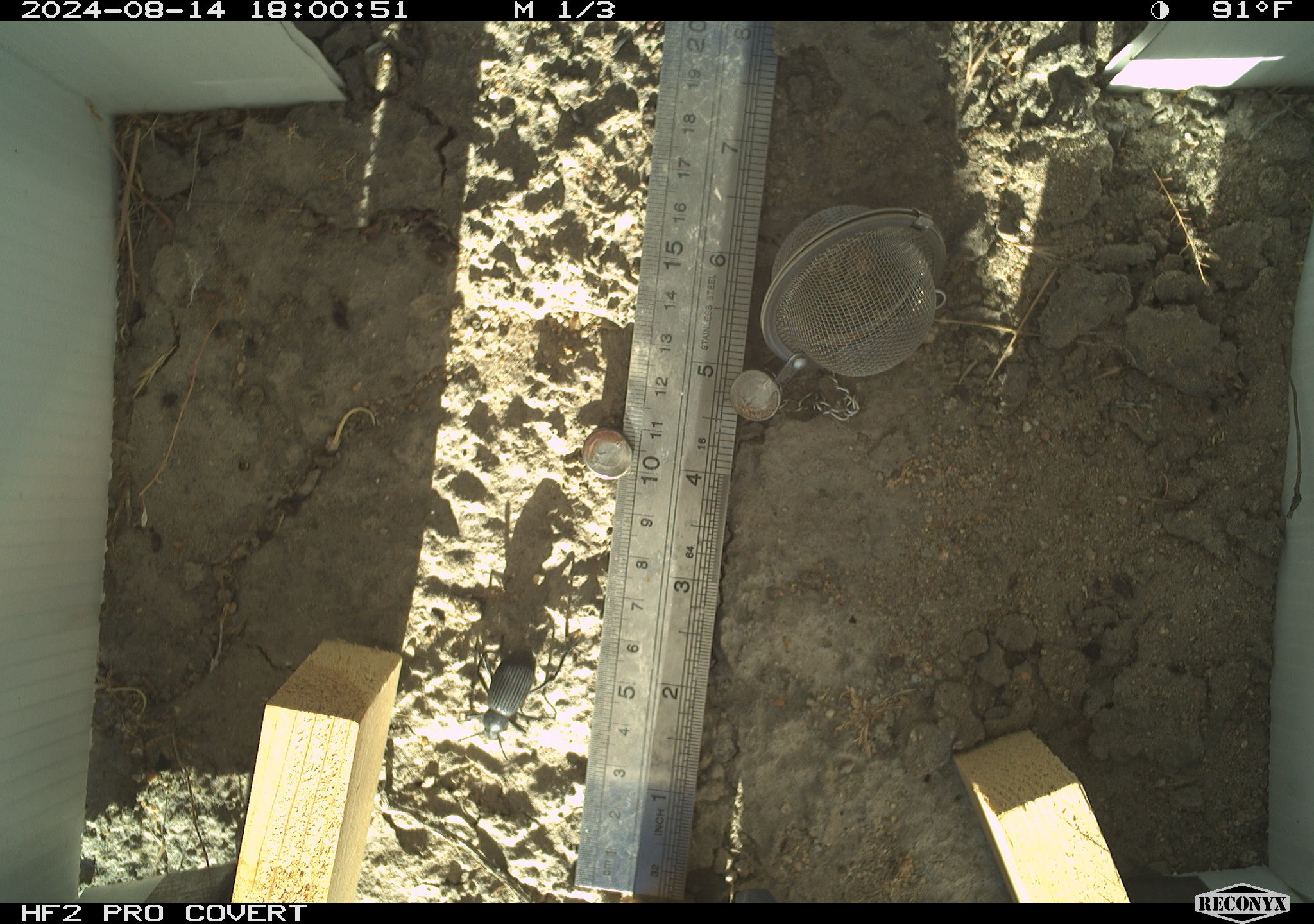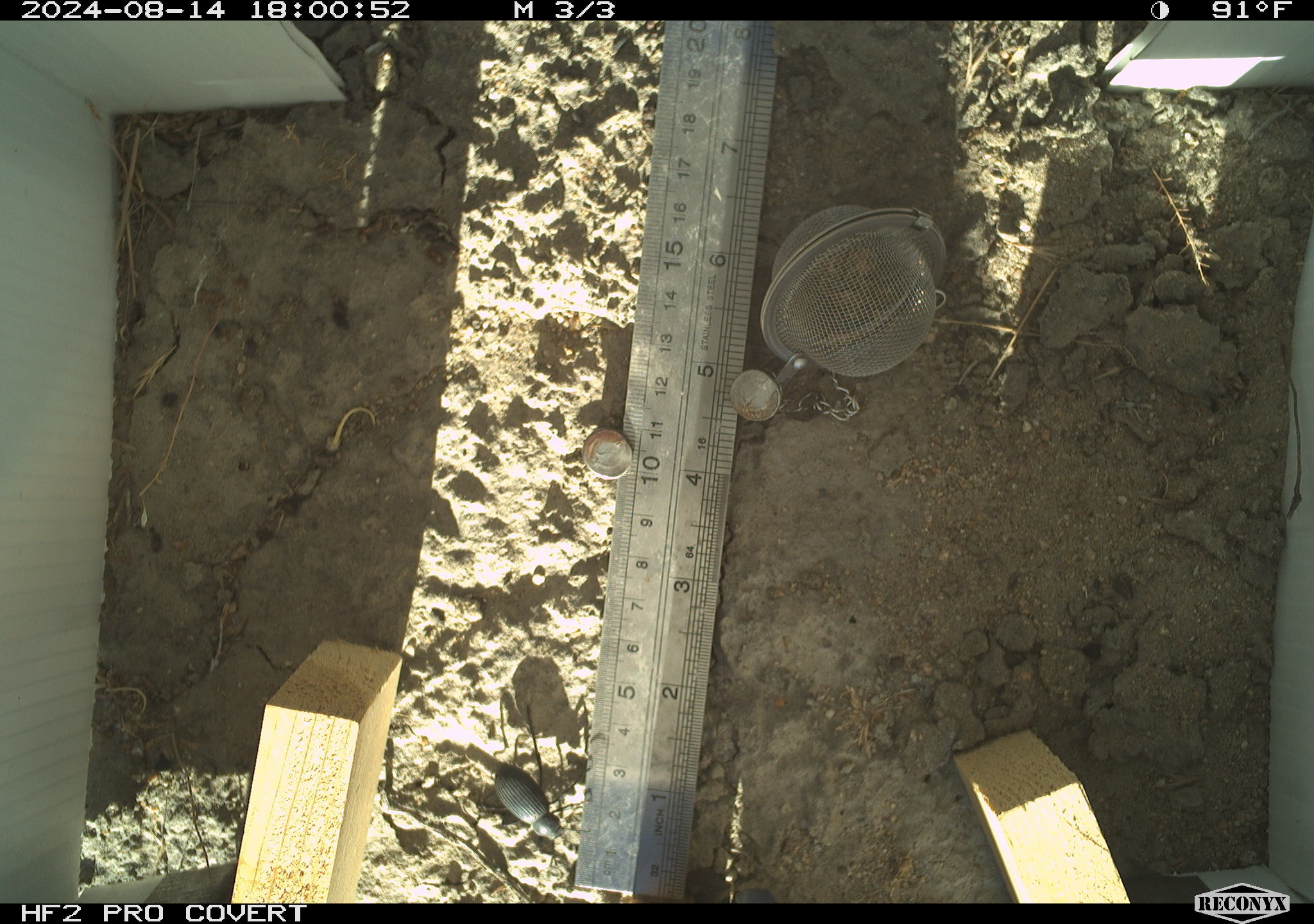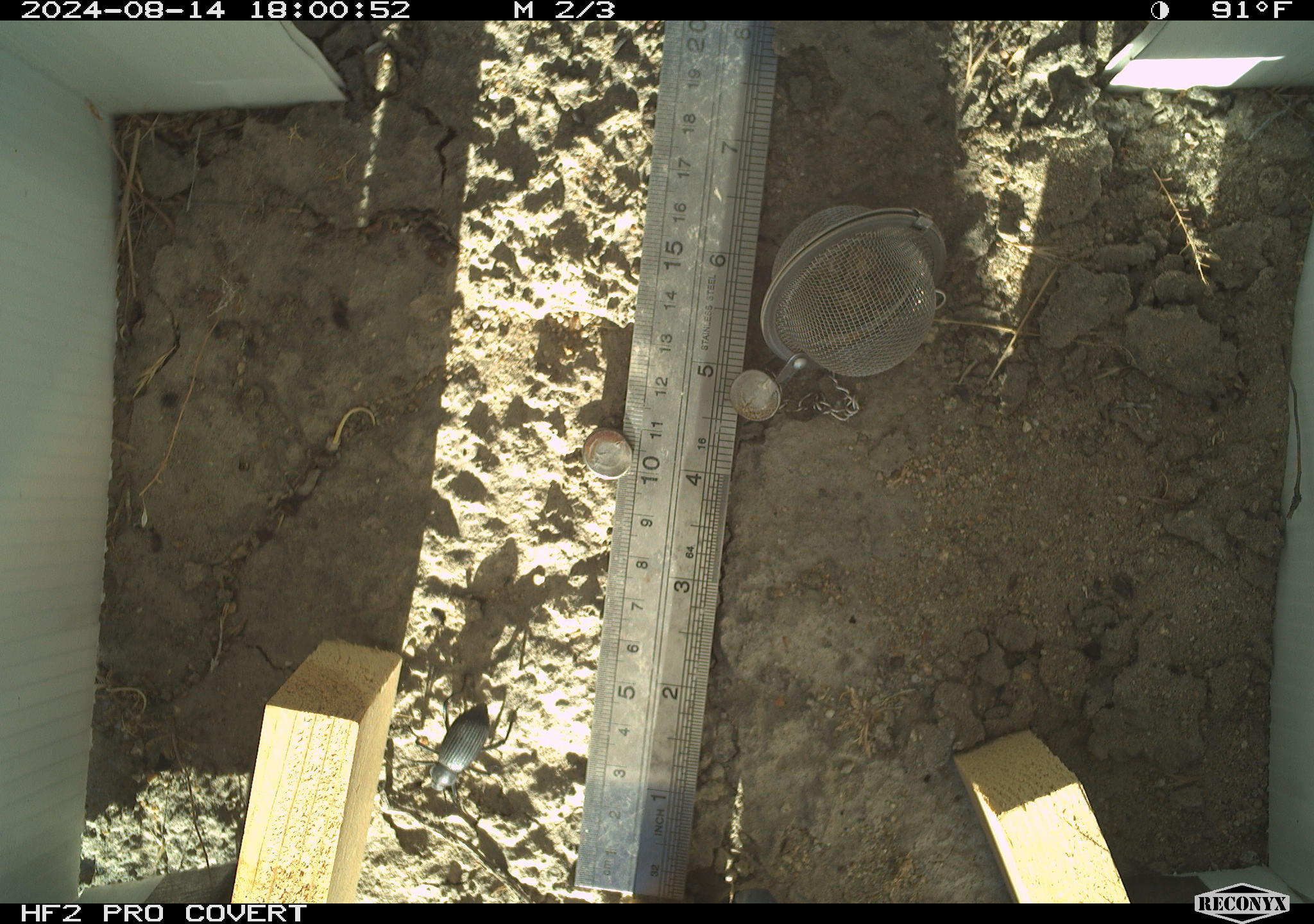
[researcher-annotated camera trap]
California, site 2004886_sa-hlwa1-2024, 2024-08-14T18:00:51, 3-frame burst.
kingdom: Animalia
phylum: Arthropoda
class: Insecta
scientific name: Insecta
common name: insect